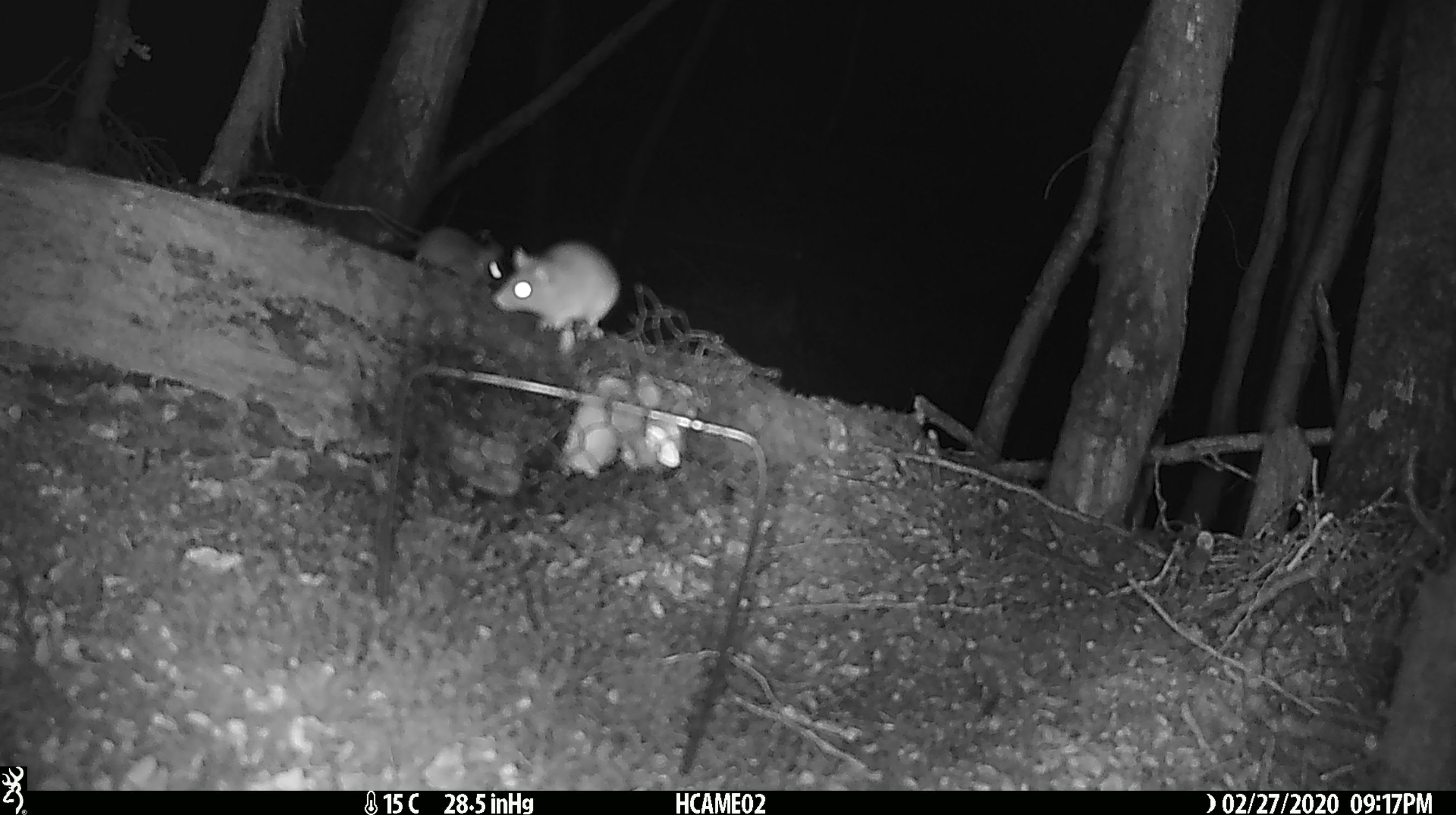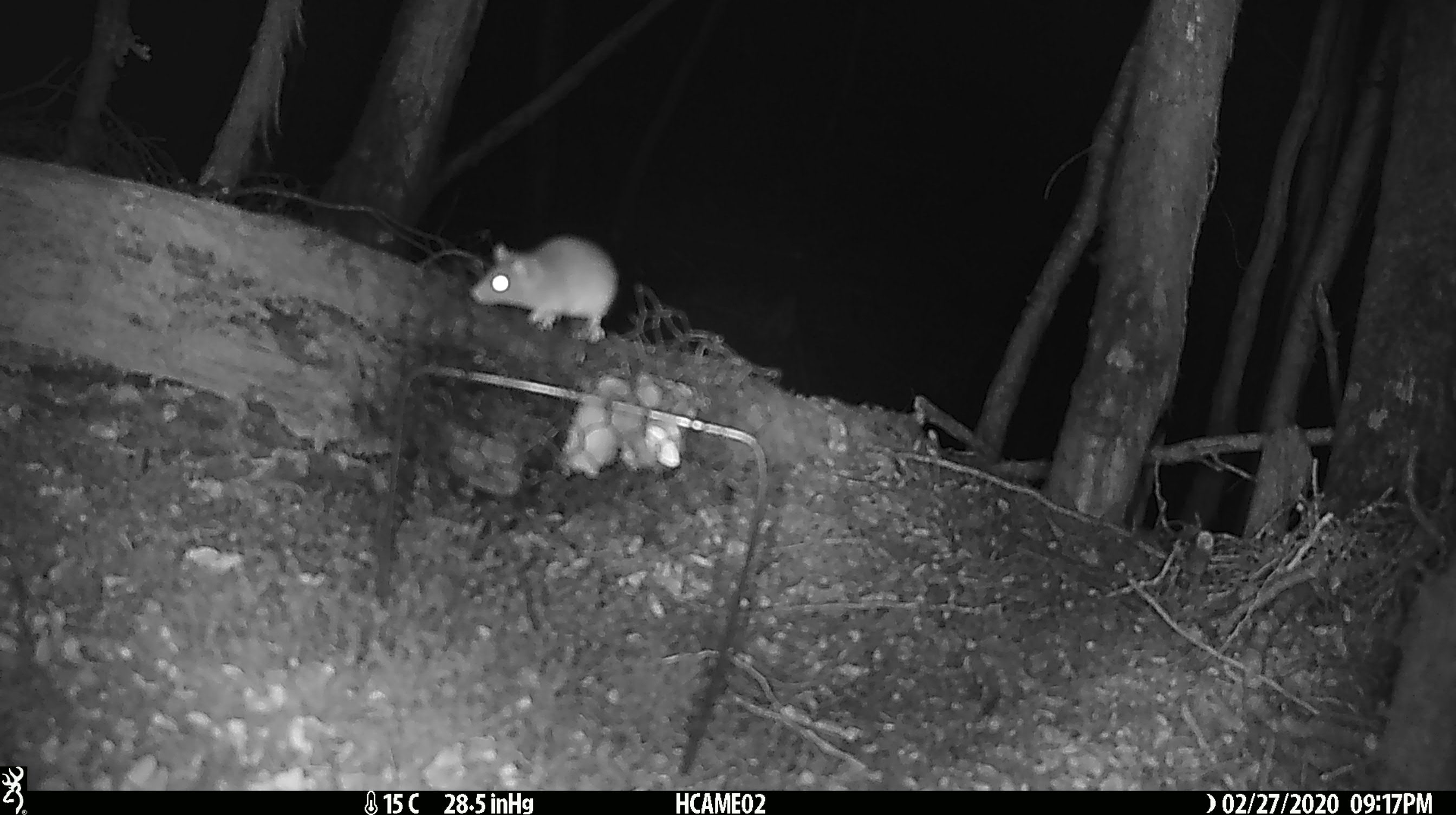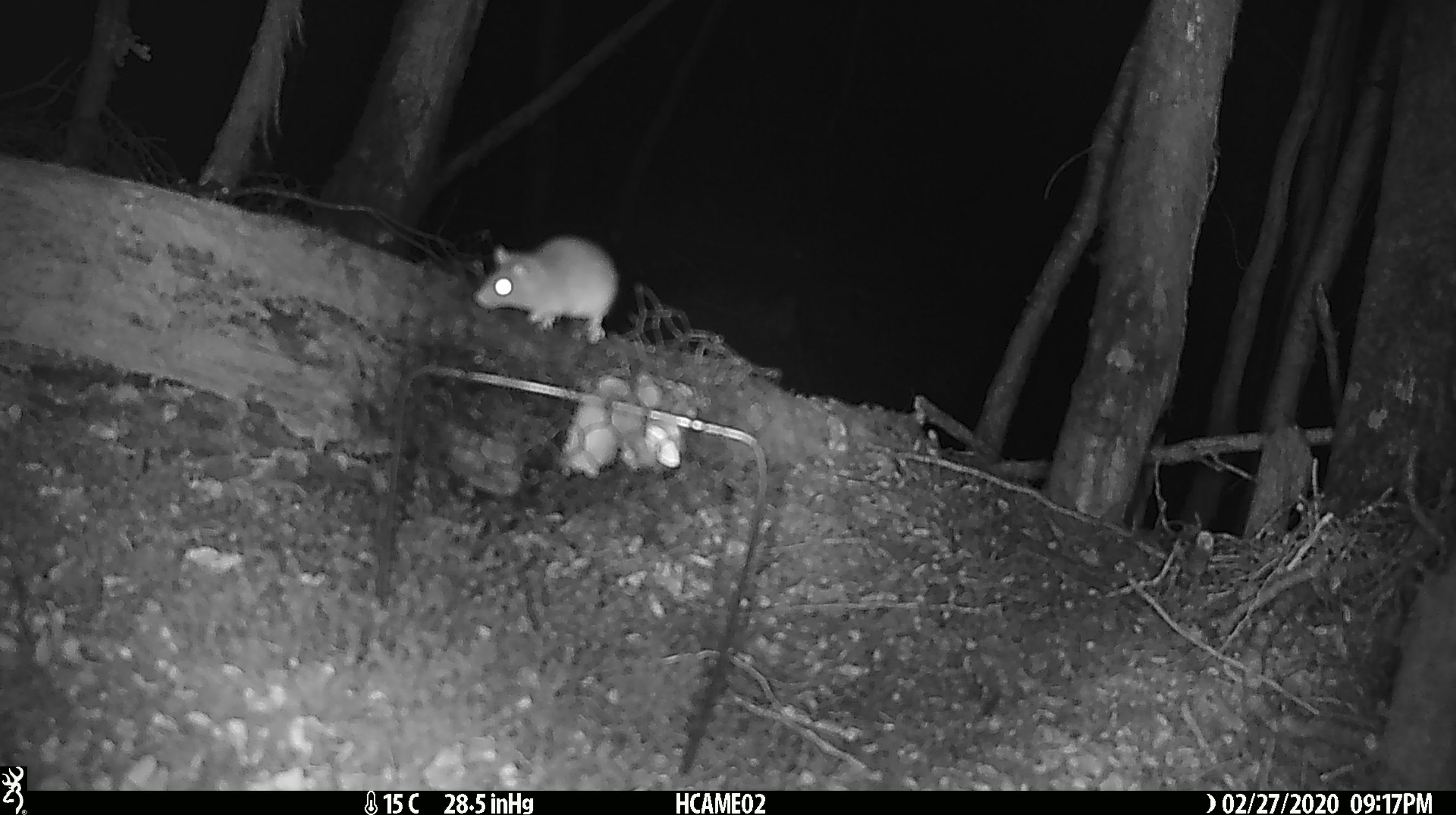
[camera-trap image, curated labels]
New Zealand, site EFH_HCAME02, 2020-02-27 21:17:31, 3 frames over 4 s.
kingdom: Animalia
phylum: Chordata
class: Mammalia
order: Rodentia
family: Muridae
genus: Mus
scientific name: Mus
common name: mouse